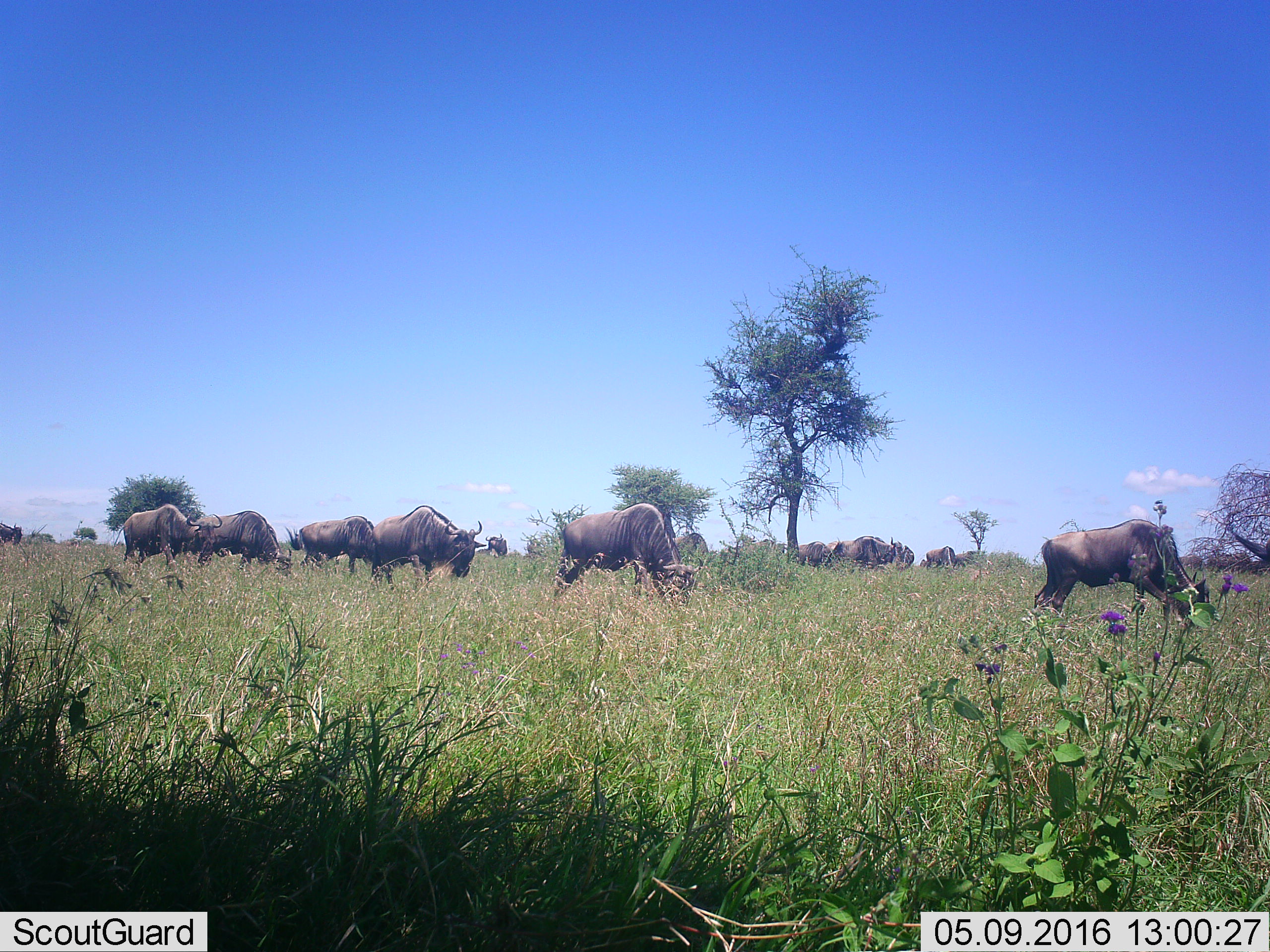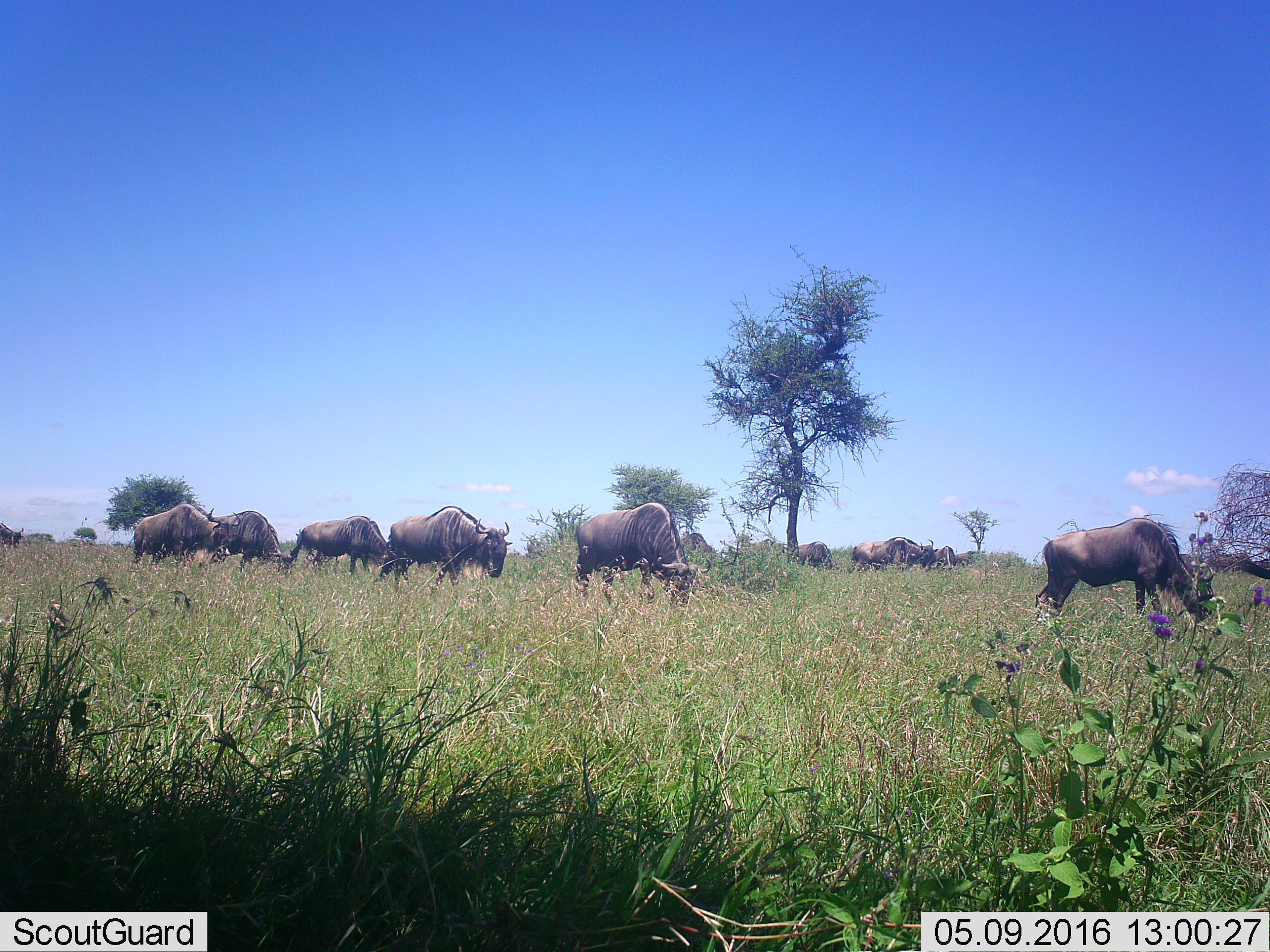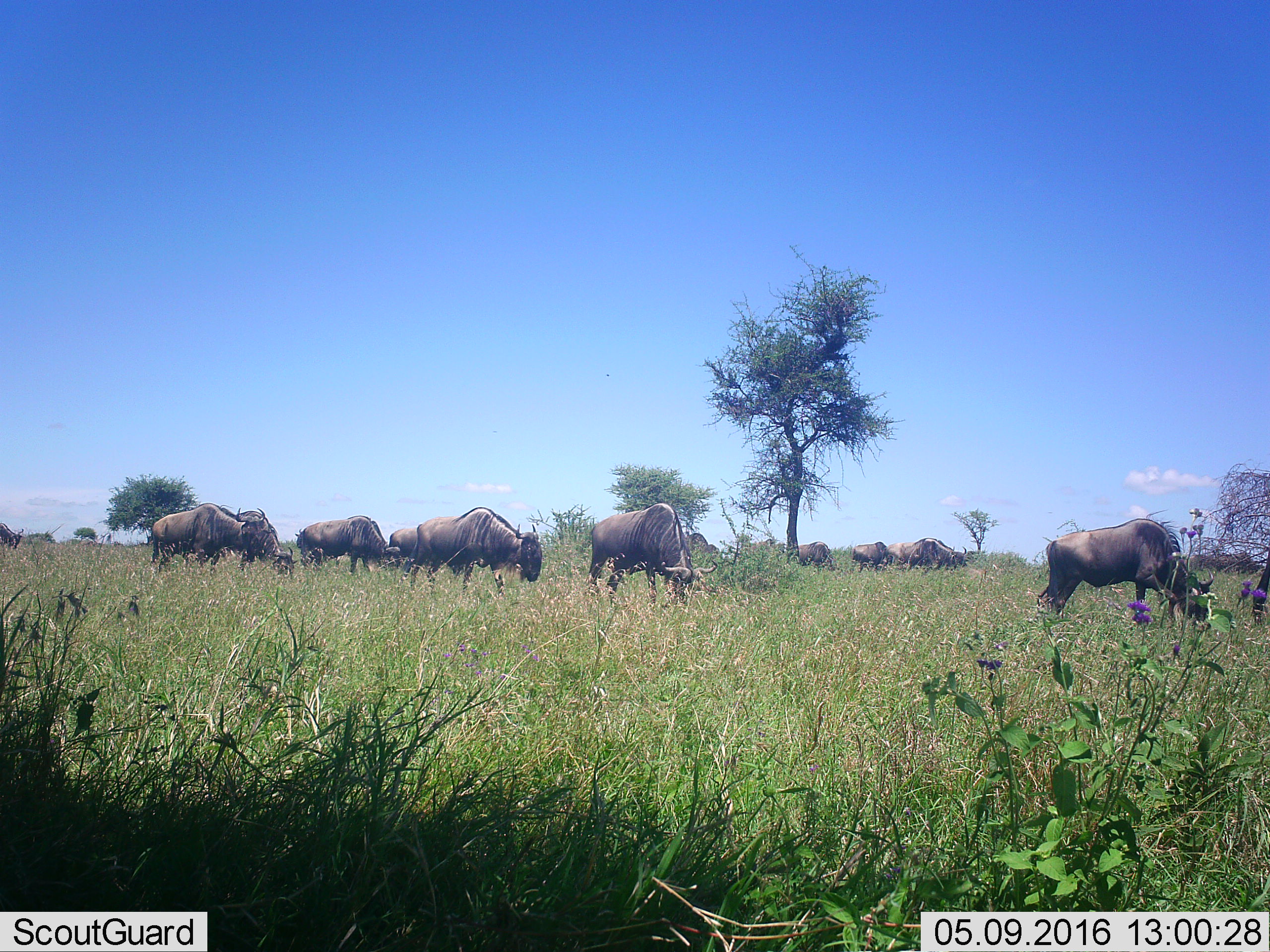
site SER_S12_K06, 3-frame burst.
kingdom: Animalia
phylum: Chordata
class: Mammalia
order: Artiodactyla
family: Bovidae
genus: Connochaetes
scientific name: Connochaetes taurinus taurinus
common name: blue wildebeest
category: wildebeestblue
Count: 11-50.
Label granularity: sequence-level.